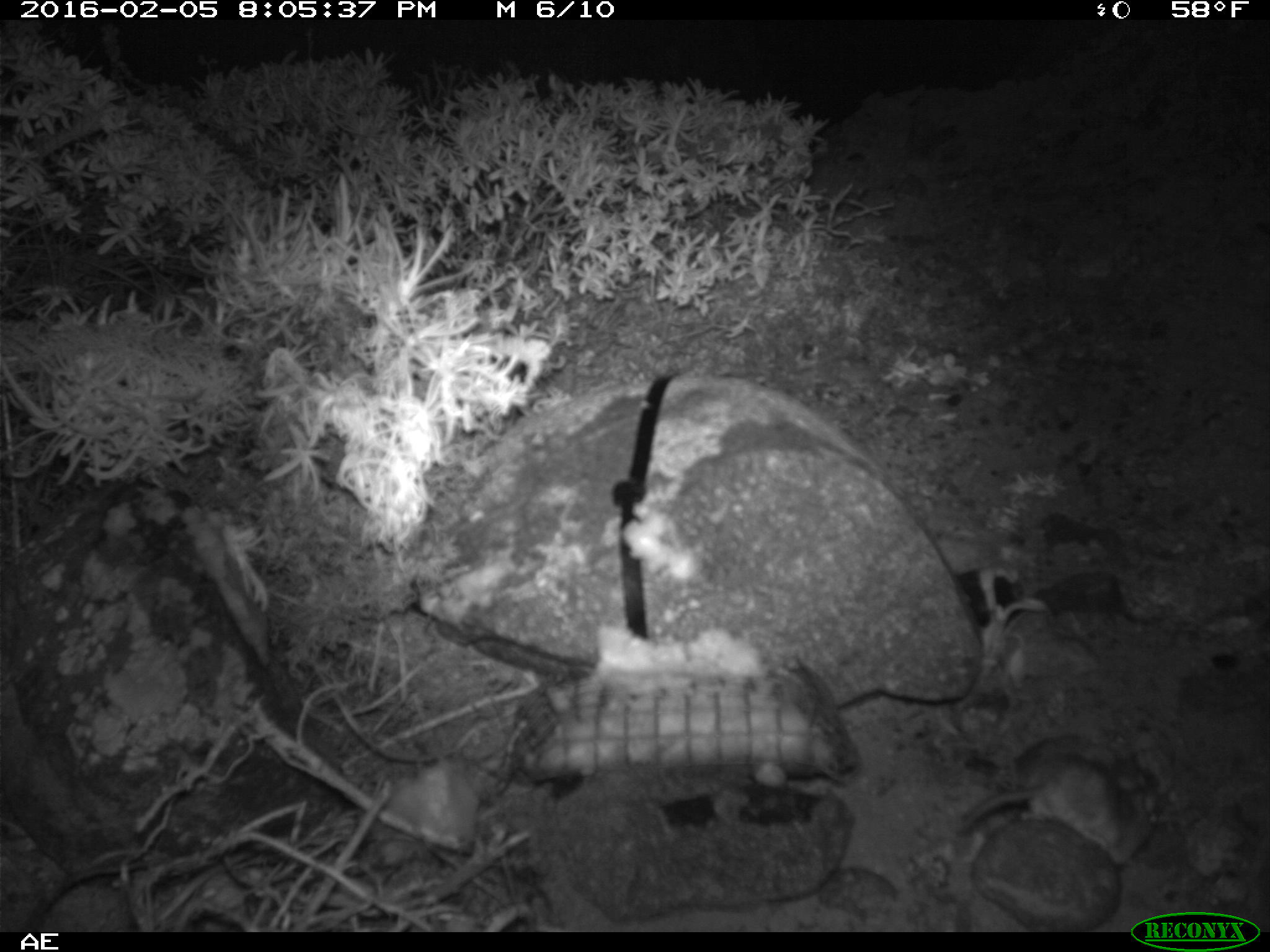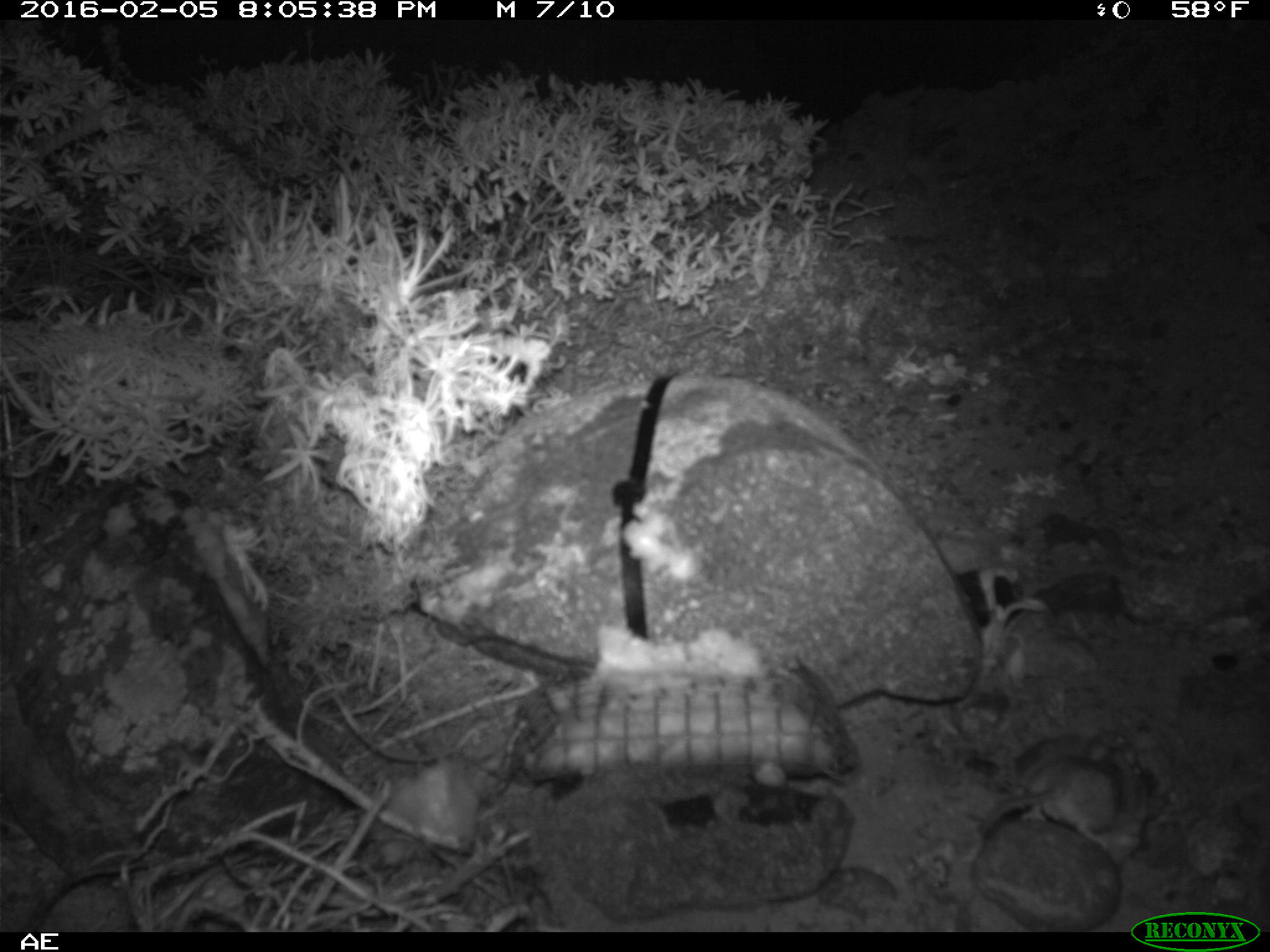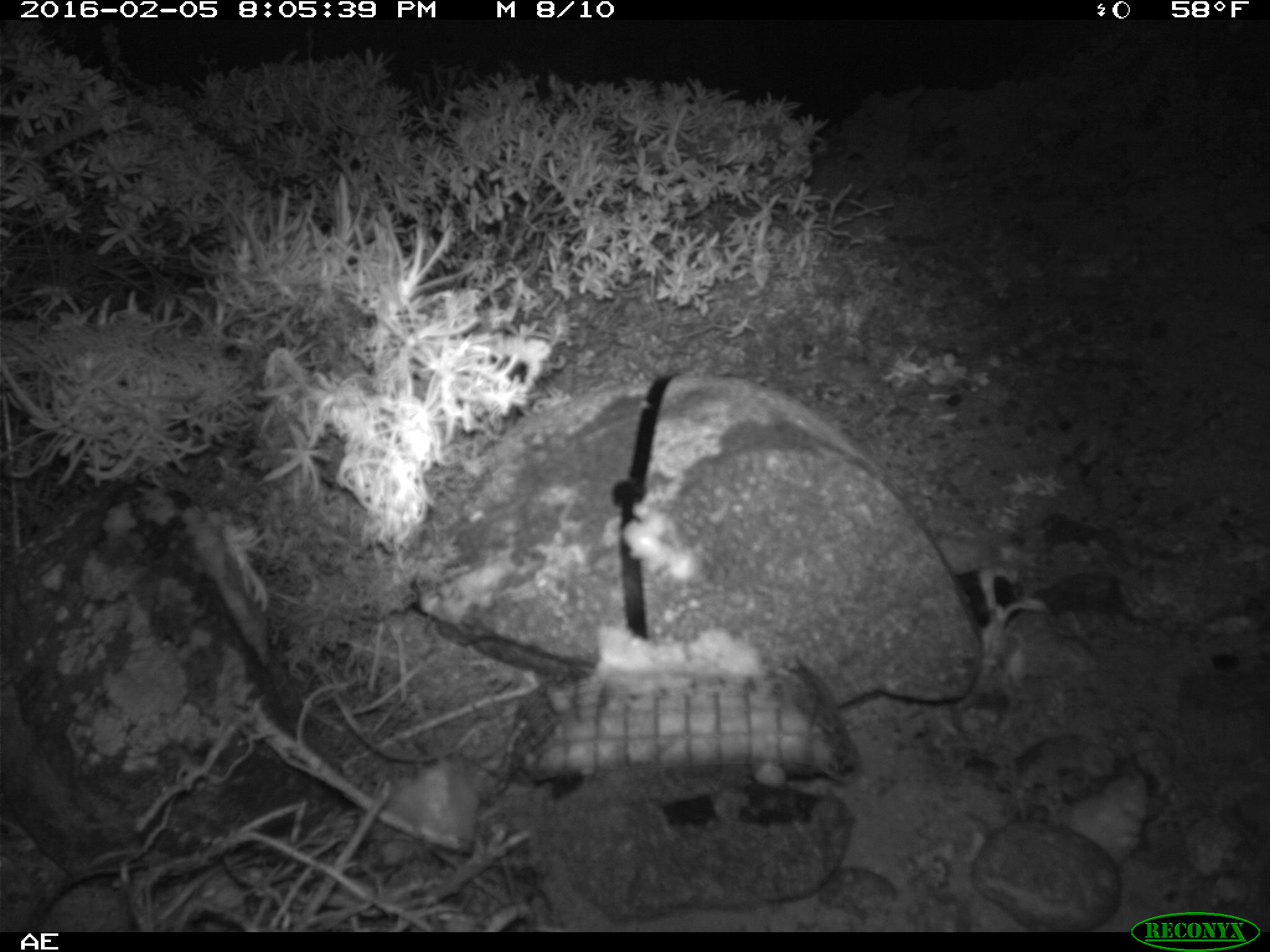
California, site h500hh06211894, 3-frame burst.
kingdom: Animalia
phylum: Chordata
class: Mammalia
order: Rodentia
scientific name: Rodentia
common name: rodent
Rodent (Rodentia).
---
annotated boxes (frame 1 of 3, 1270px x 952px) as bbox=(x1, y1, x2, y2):
rodent: bbox=(953, 751, 1166, 864)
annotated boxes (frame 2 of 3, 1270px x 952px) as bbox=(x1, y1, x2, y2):
rodent: bbox=(980, 735, 1163, 832)